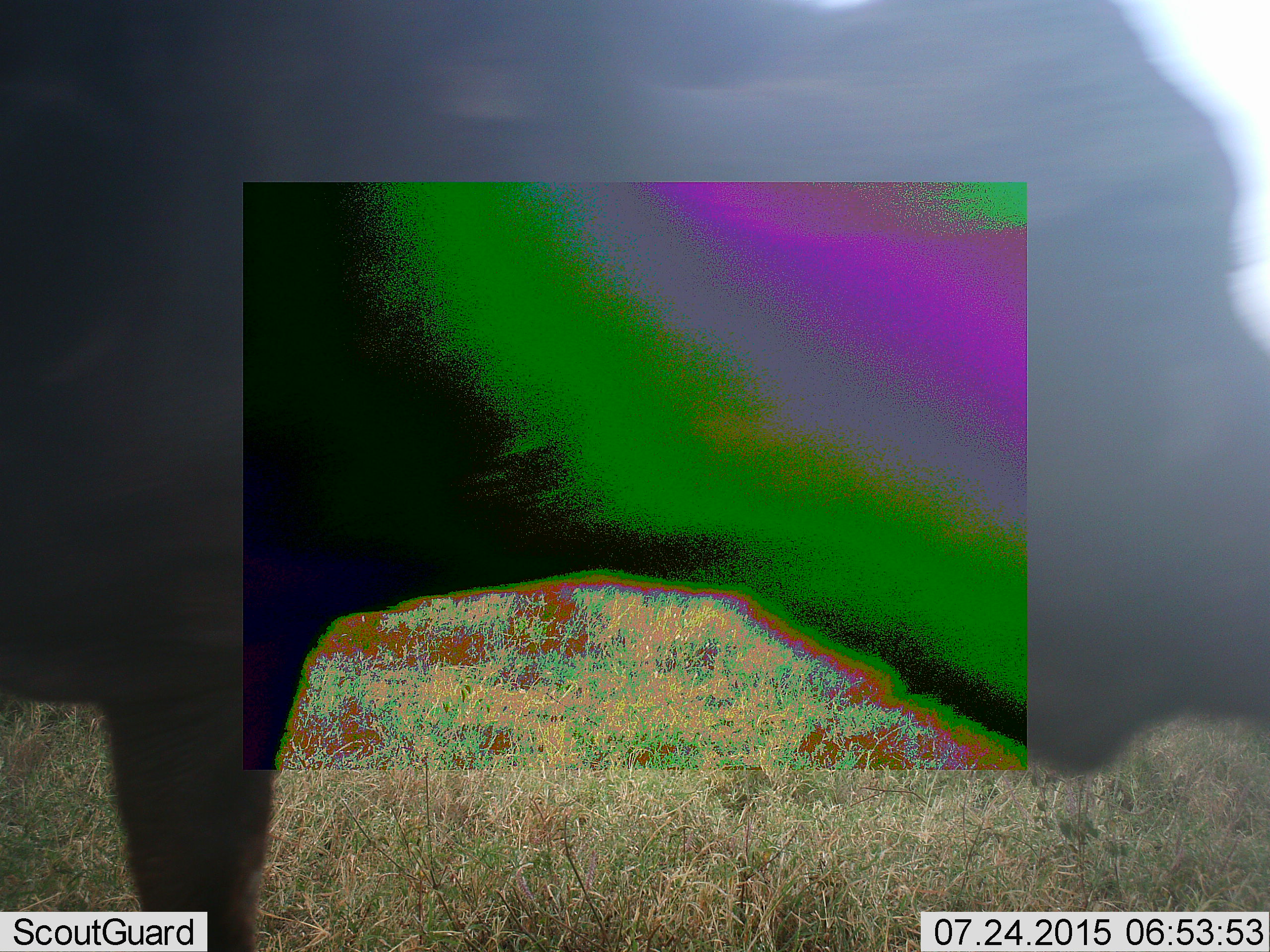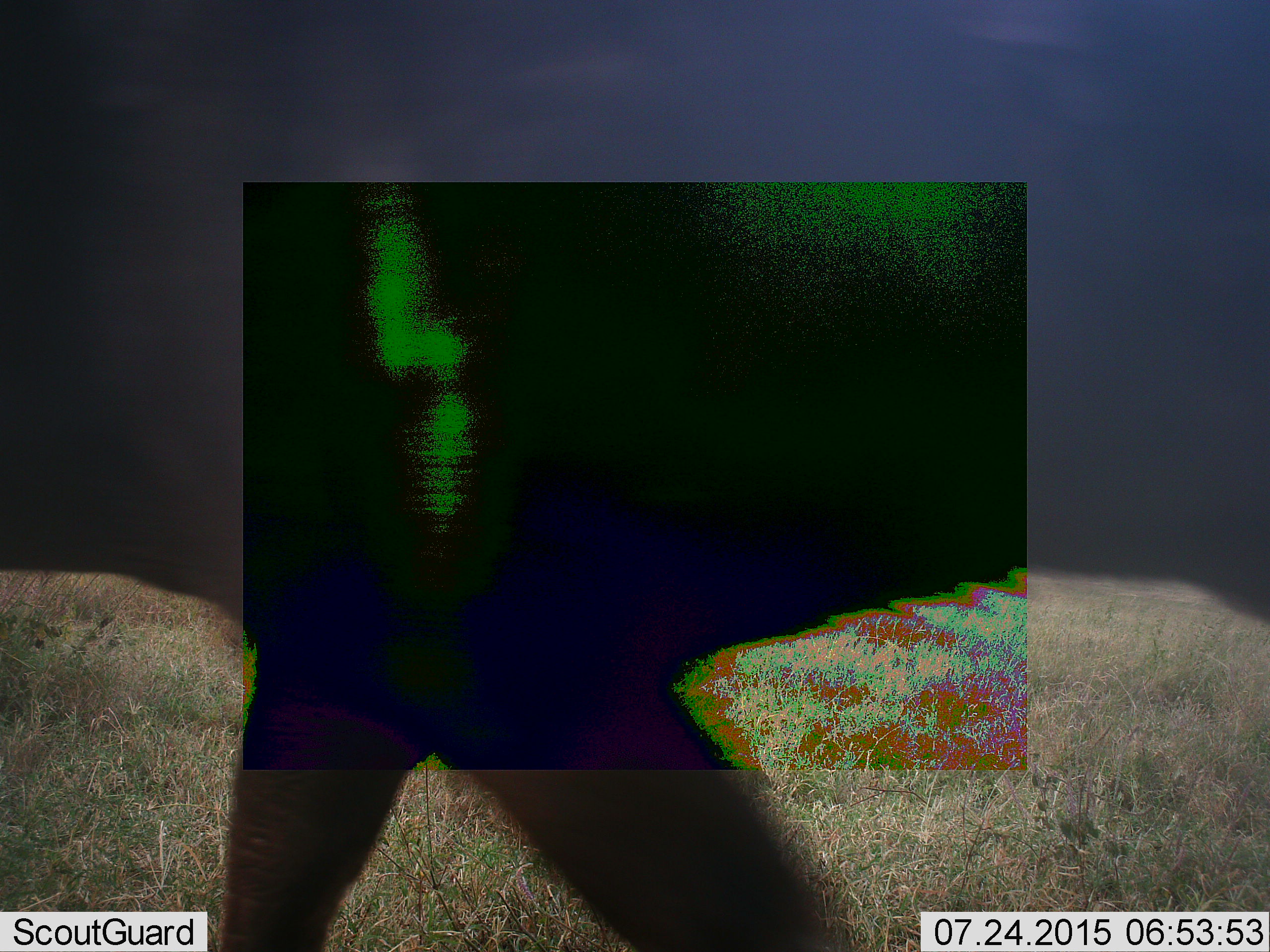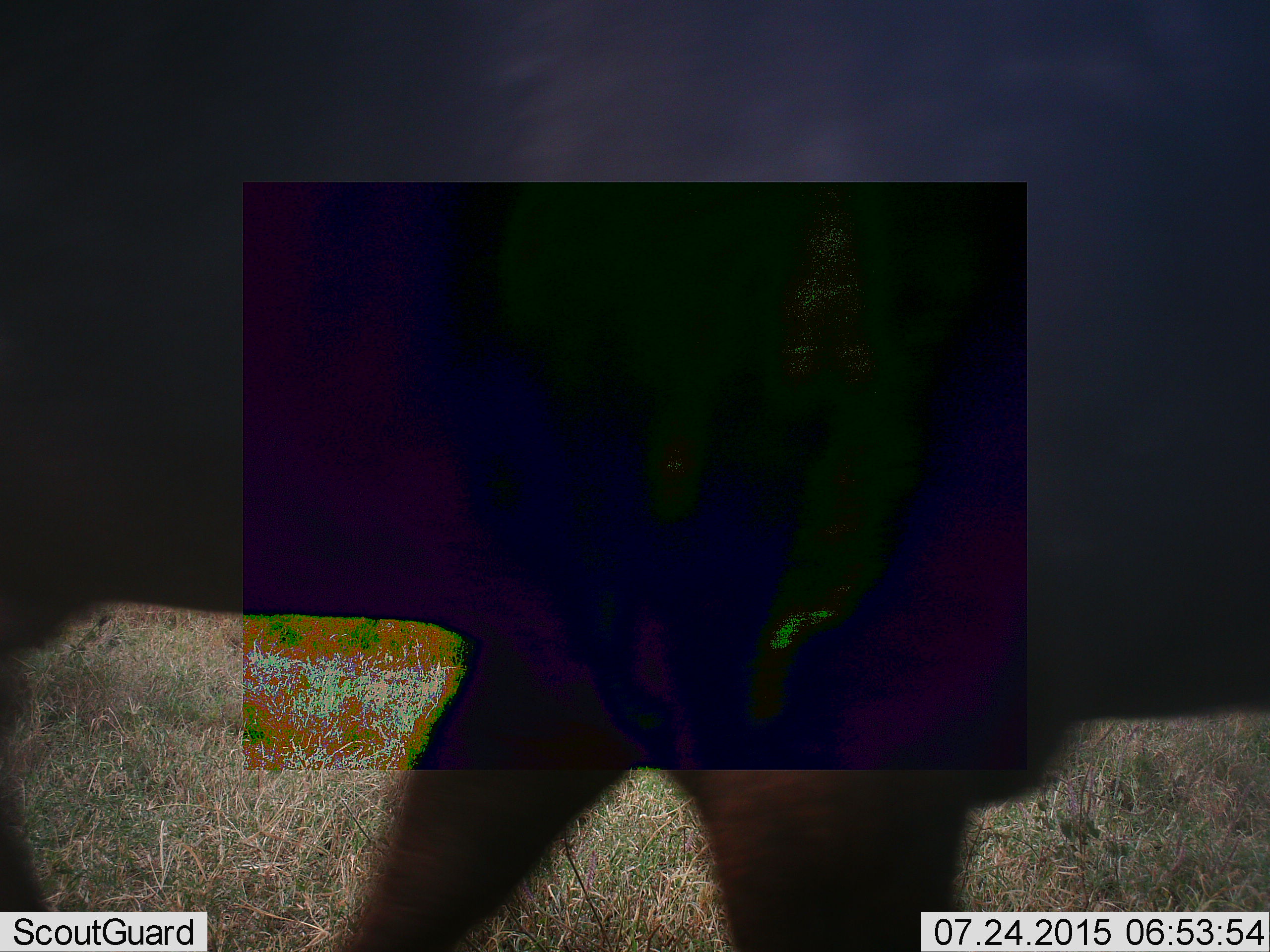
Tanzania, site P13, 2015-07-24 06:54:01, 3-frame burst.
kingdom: Animalia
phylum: Chordata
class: Mammalia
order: Artiodactyla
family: Bovidae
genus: Syncerus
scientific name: Syncerus caffer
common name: cape buffalo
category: buffalo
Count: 1.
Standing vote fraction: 0%.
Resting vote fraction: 0%.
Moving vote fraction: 100%.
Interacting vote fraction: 0%.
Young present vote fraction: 0%.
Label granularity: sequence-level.